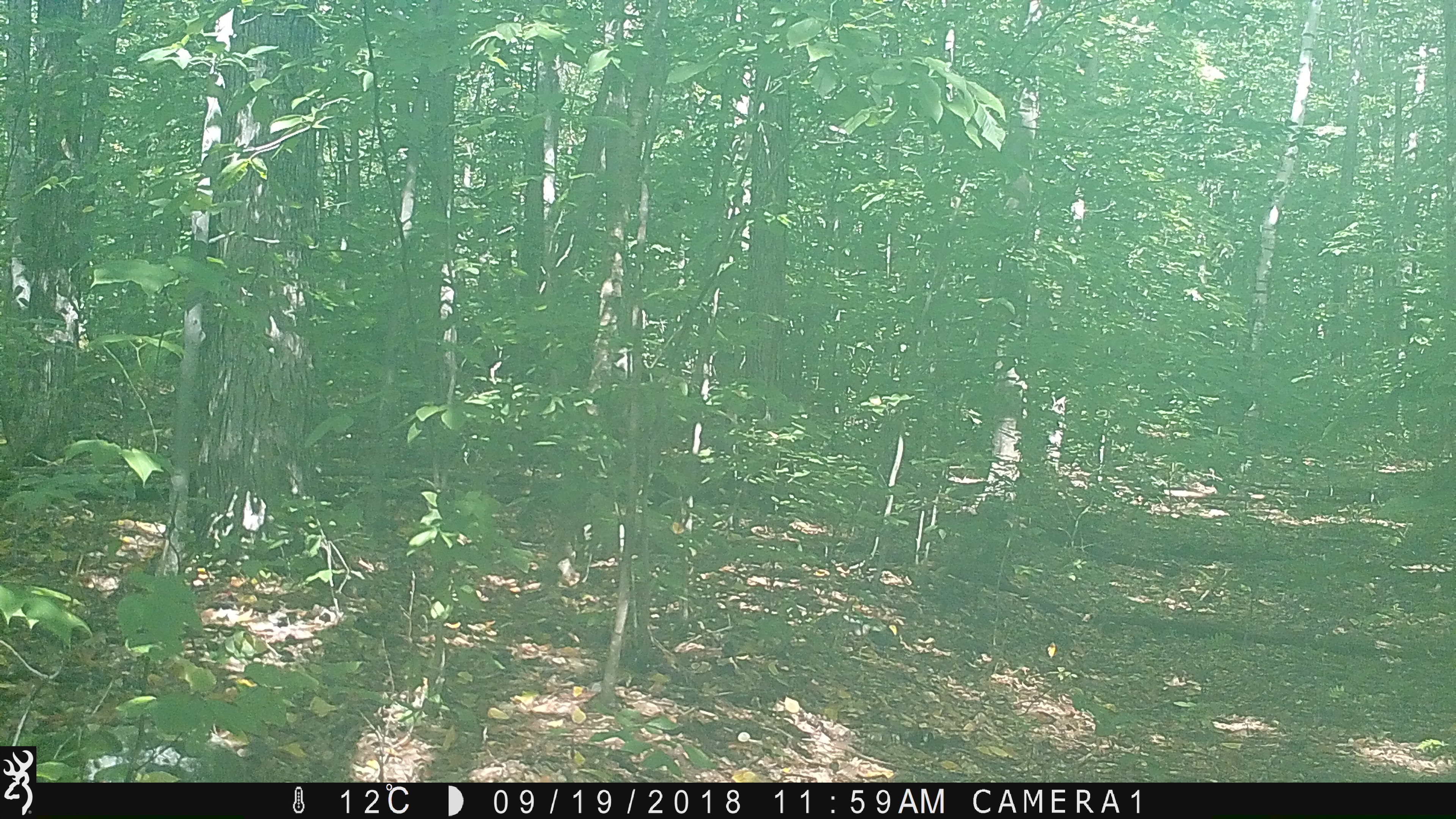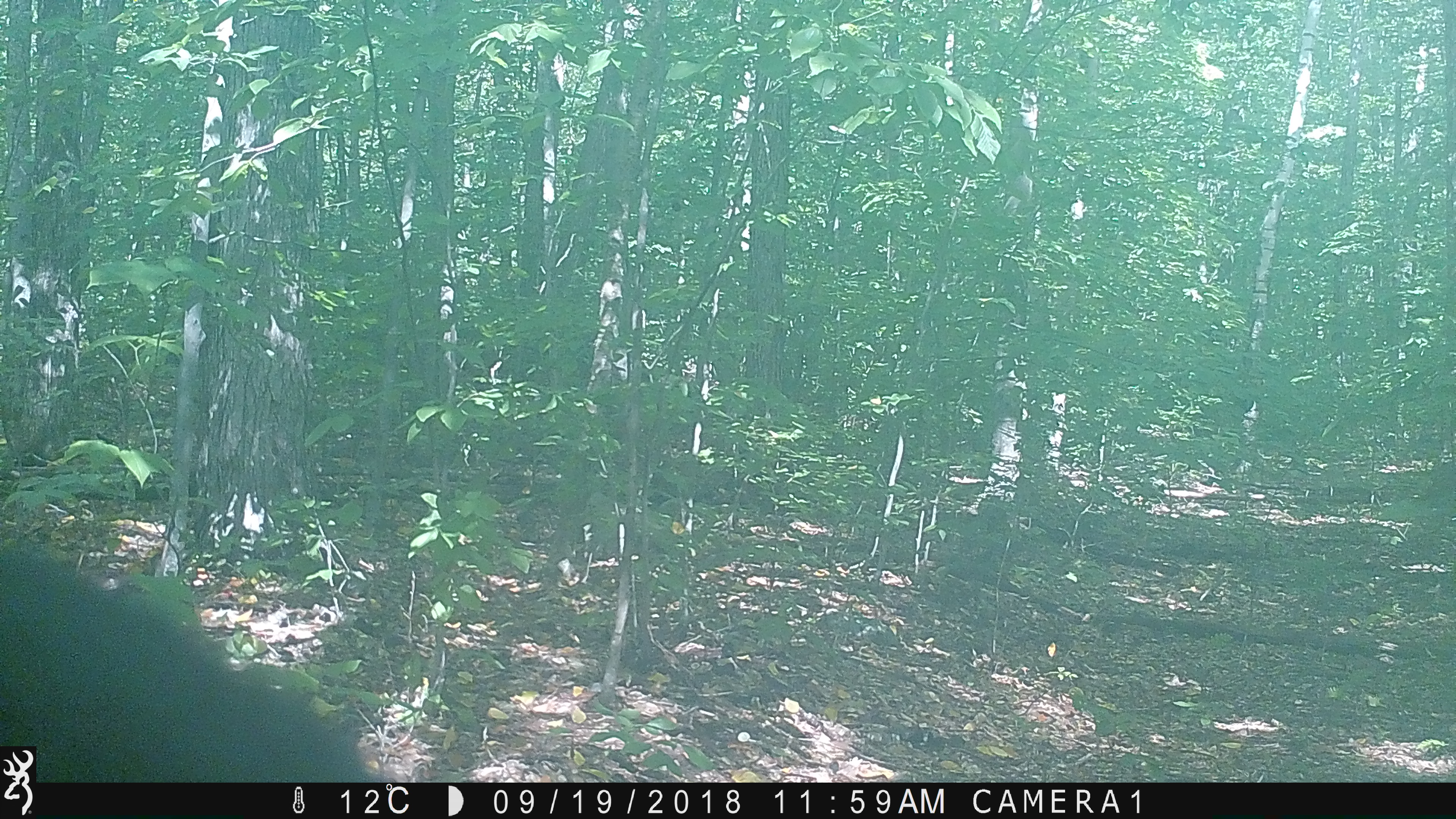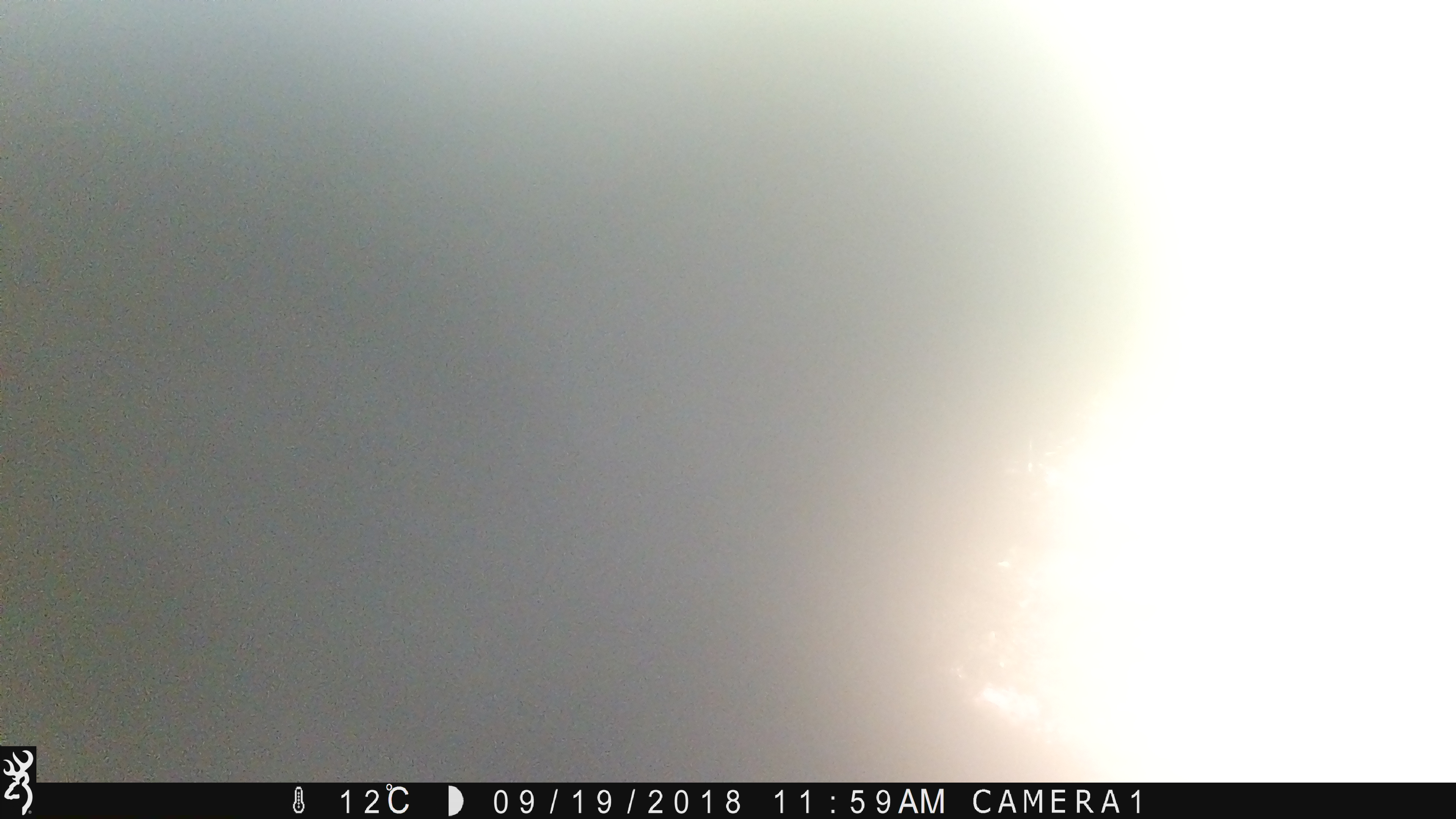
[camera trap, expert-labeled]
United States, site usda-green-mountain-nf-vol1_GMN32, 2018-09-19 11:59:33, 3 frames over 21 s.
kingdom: Animalia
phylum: Chordata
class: Mammalia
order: Carnivora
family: Ursidae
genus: Ursus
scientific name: Ursus americanus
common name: black bear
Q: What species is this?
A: Black bear (Ursus americanus).